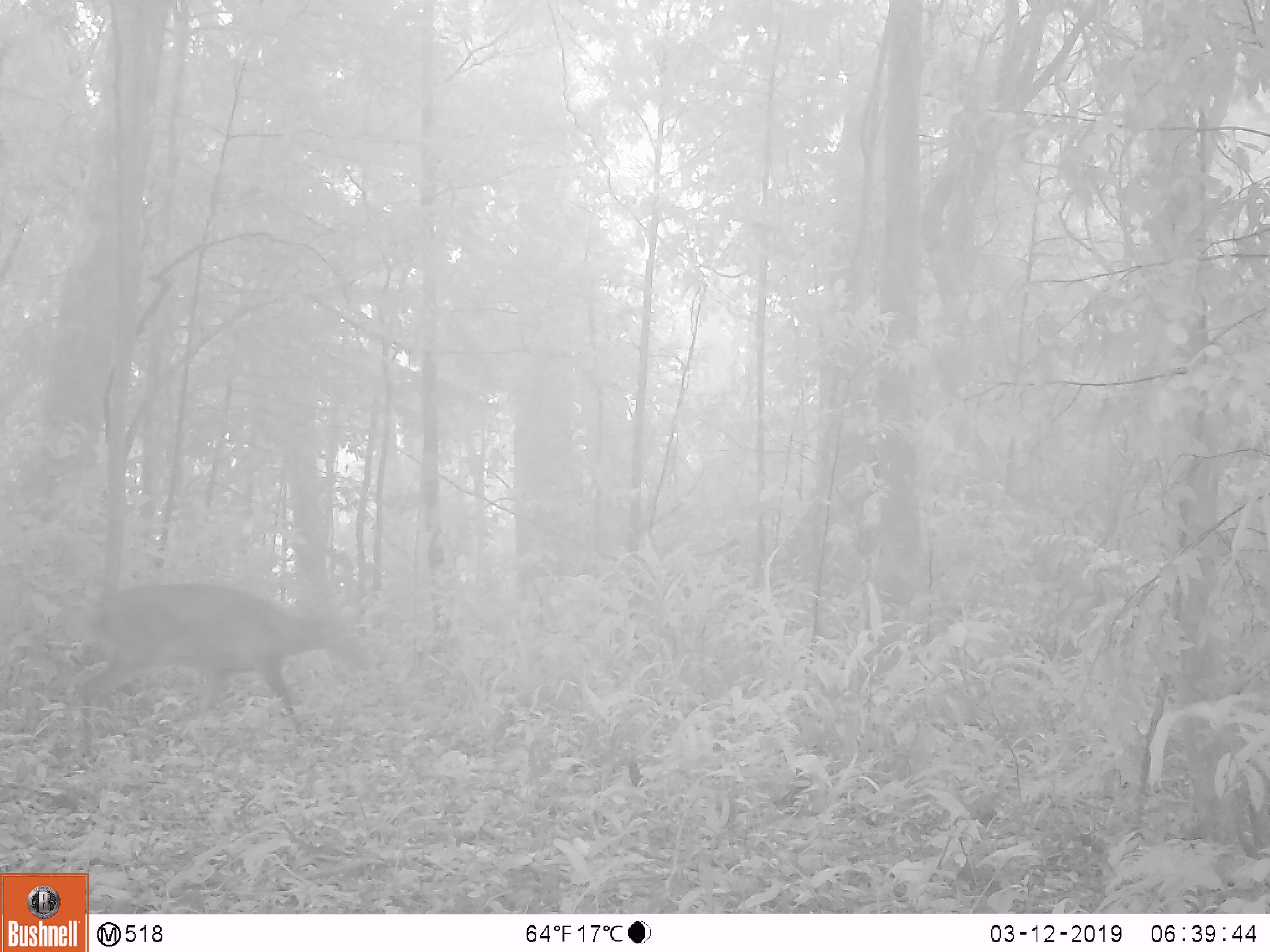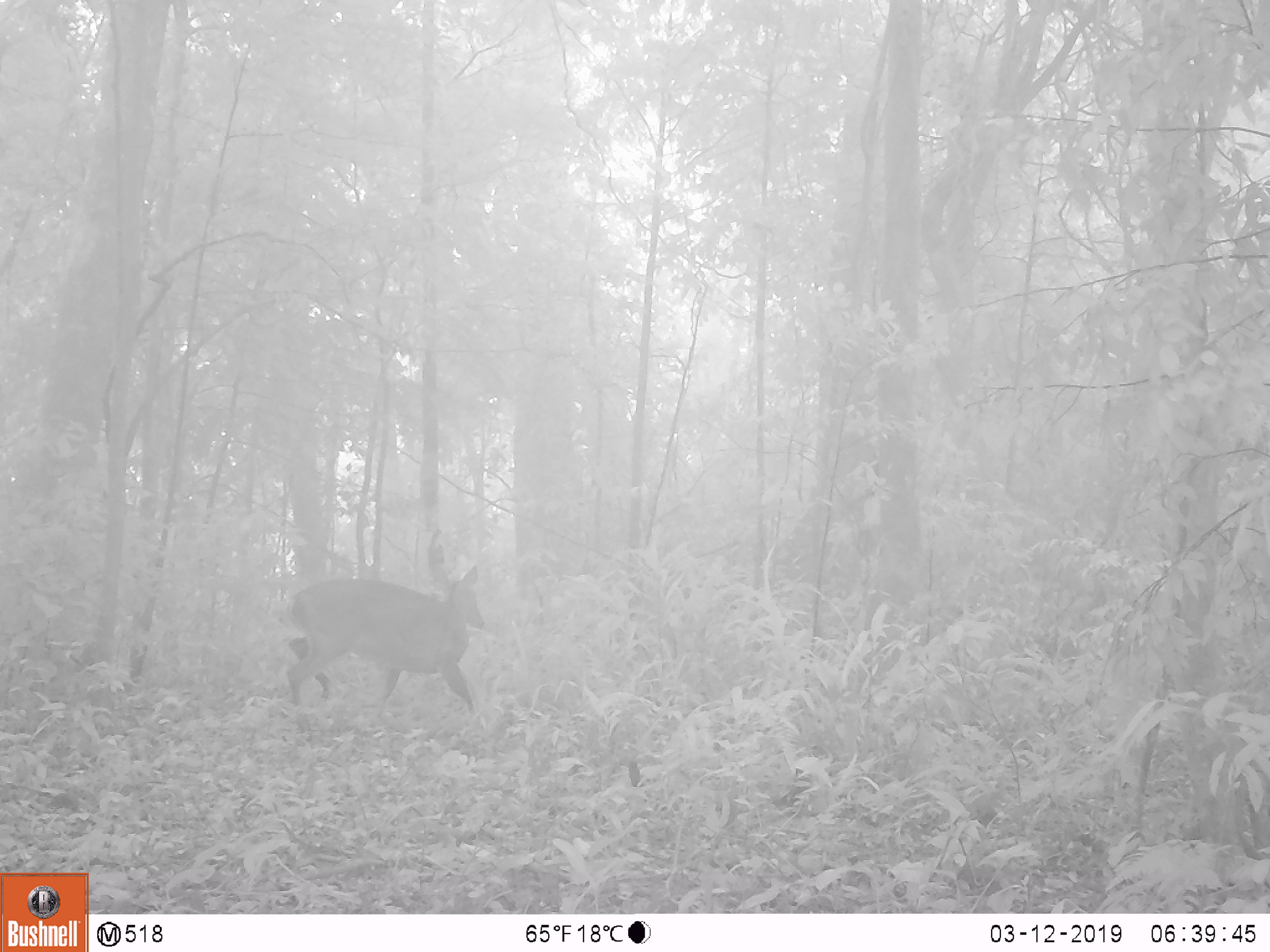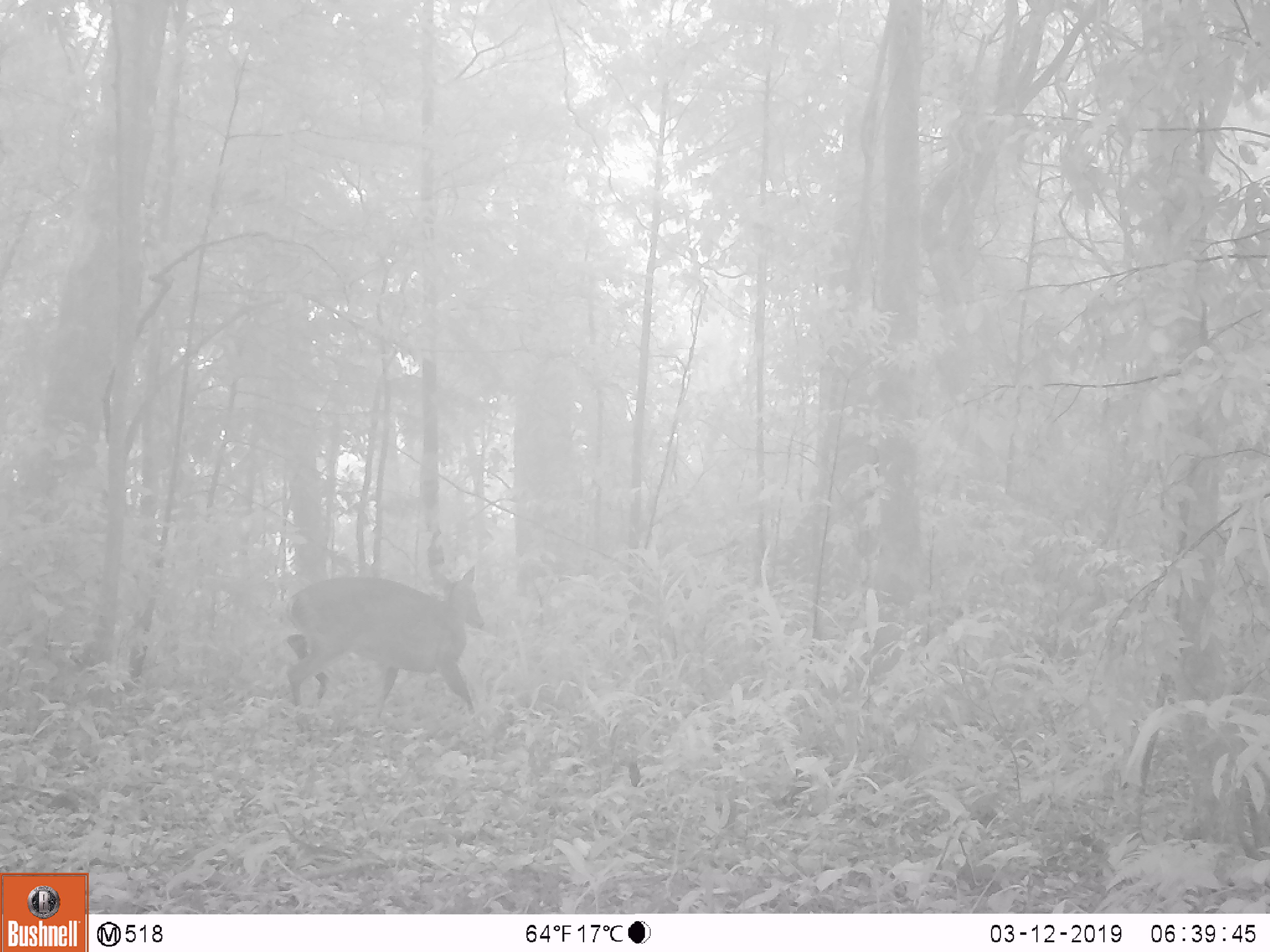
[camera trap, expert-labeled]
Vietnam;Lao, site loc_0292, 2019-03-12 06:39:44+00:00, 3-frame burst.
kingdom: Animalia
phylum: Chordata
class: Mammalia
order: Artiodactyla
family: Cervidae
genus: Muntiacus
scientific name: Muntiacus vuquangensis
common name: large-antlered muntjac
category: large antlered muntjac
Large antlered muntjac (large-antlered muntjac) (Muntiacus vuquangensis). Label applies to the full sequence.